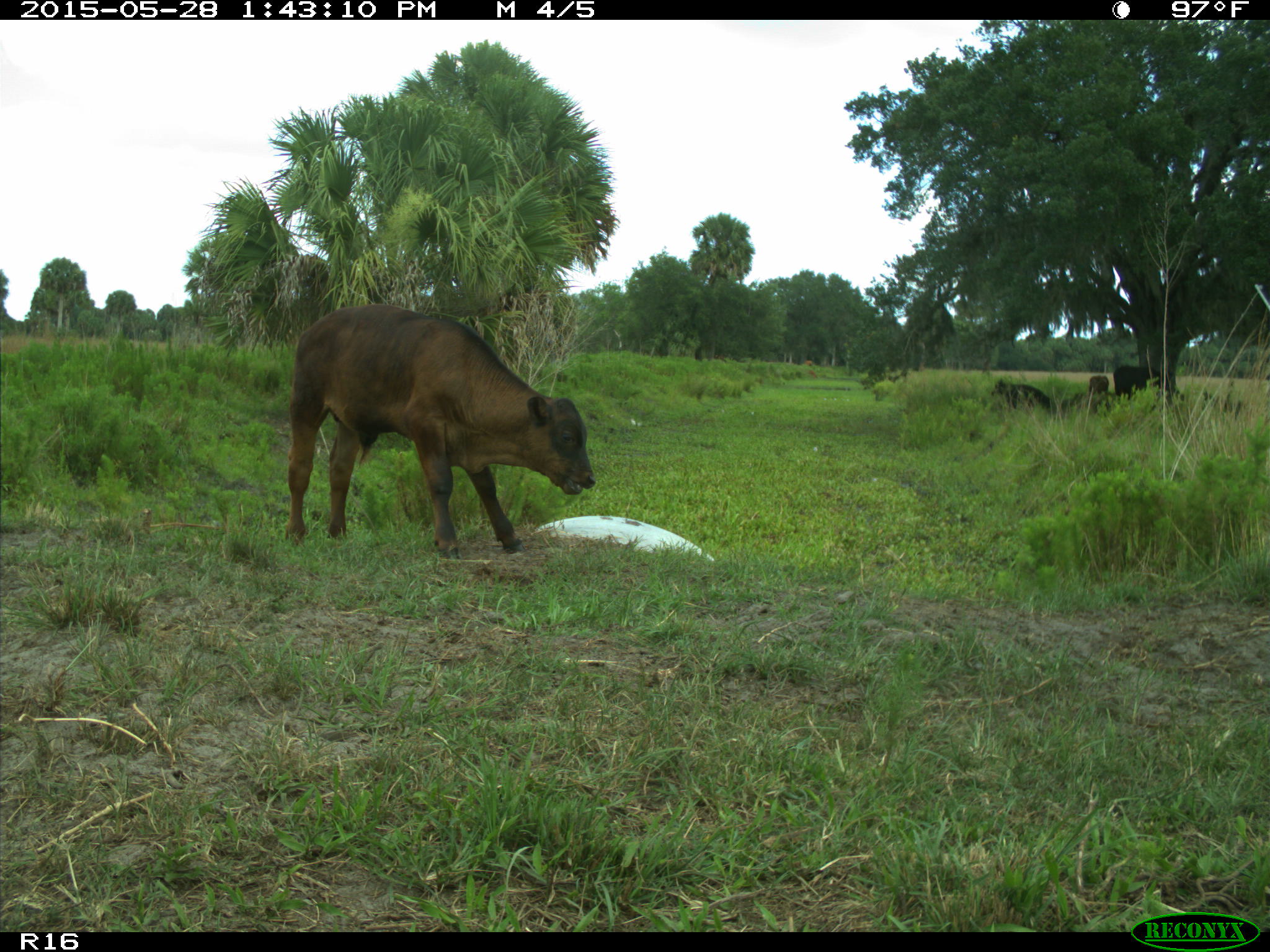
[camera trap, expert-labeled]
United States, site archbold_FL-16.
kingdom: Animalia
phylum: Chordata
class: Mammalia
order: Artiodactyla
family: Bovidae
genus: Bos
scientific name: Bos taurus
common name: domestic cow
Bos taurus (domestic cow).